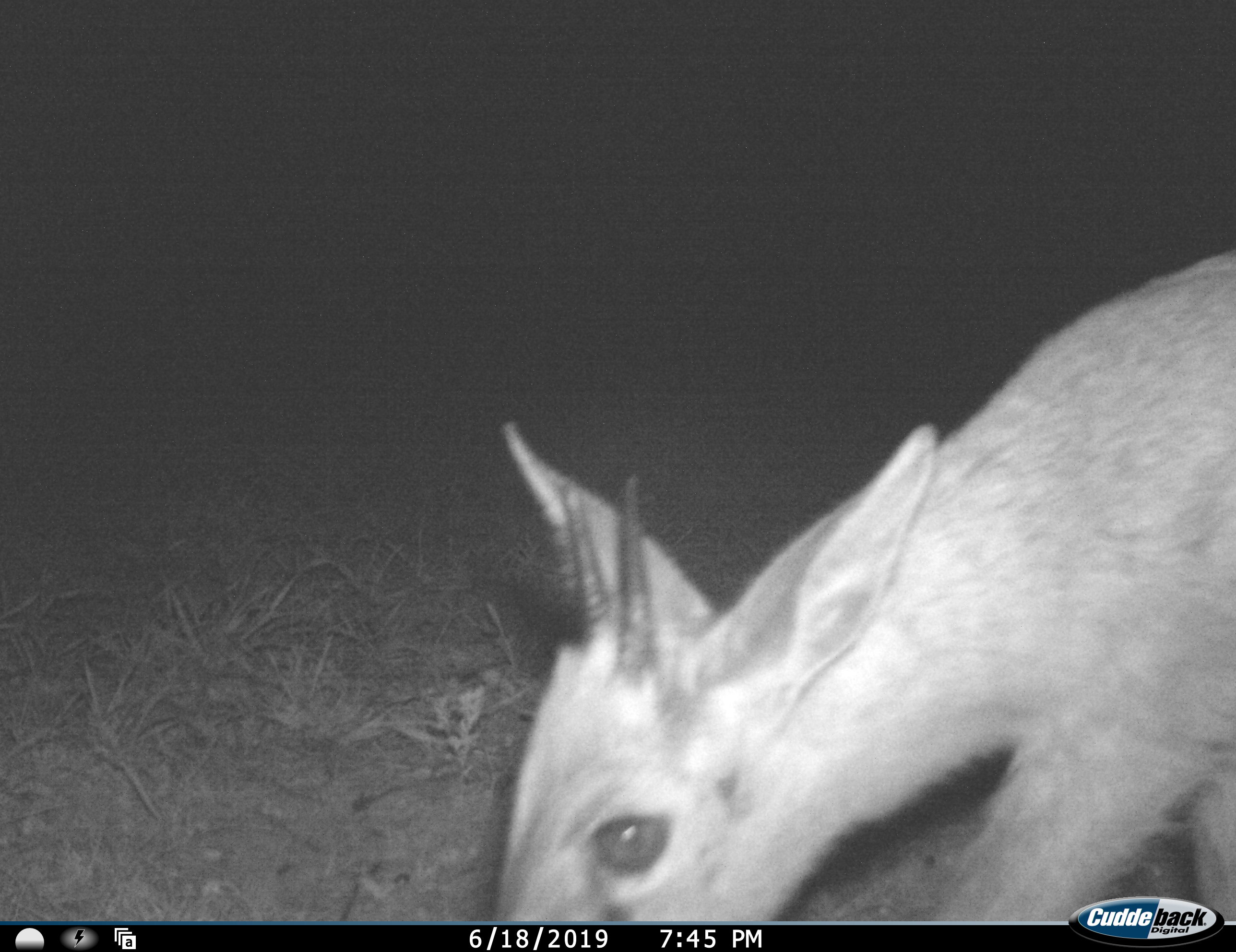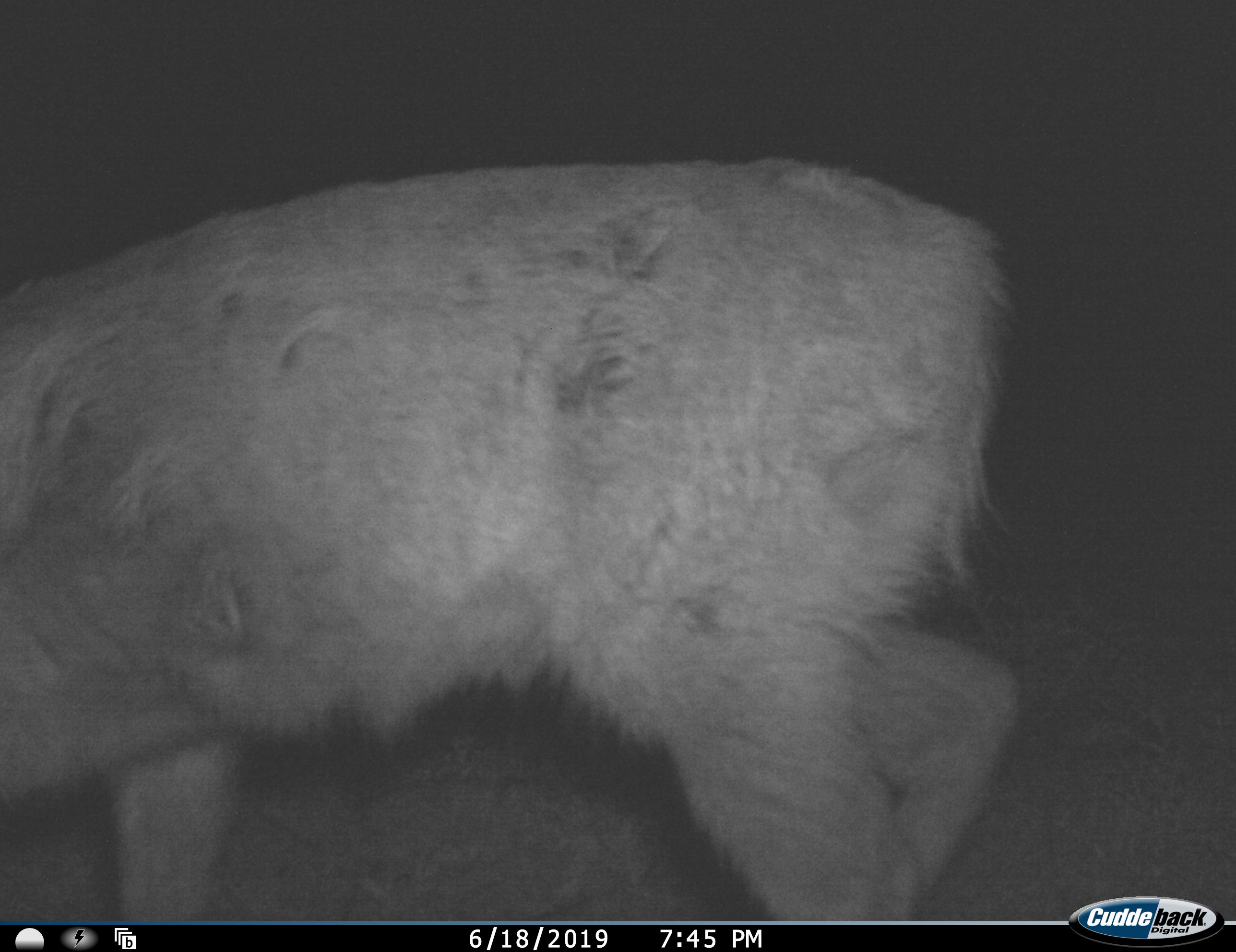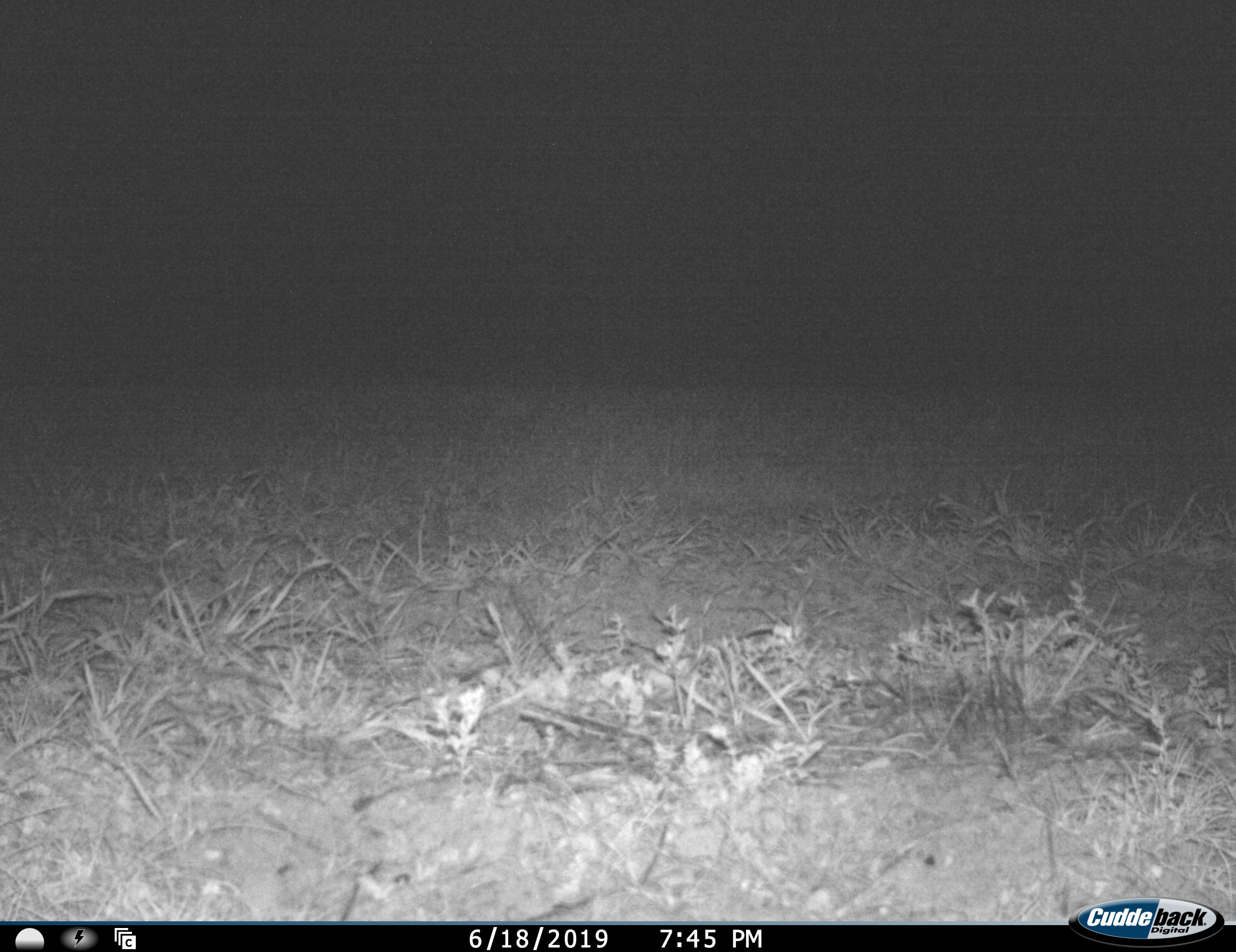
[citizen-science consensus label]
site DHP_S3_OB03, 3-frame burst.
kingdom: Animalia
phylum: Chordata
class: Mammalia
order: Artiodactyla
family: Bovidae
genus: Sylvicapra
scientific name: Sylvicapra grimmia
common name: common duiker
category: duikercommongrey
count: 1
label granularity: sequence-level